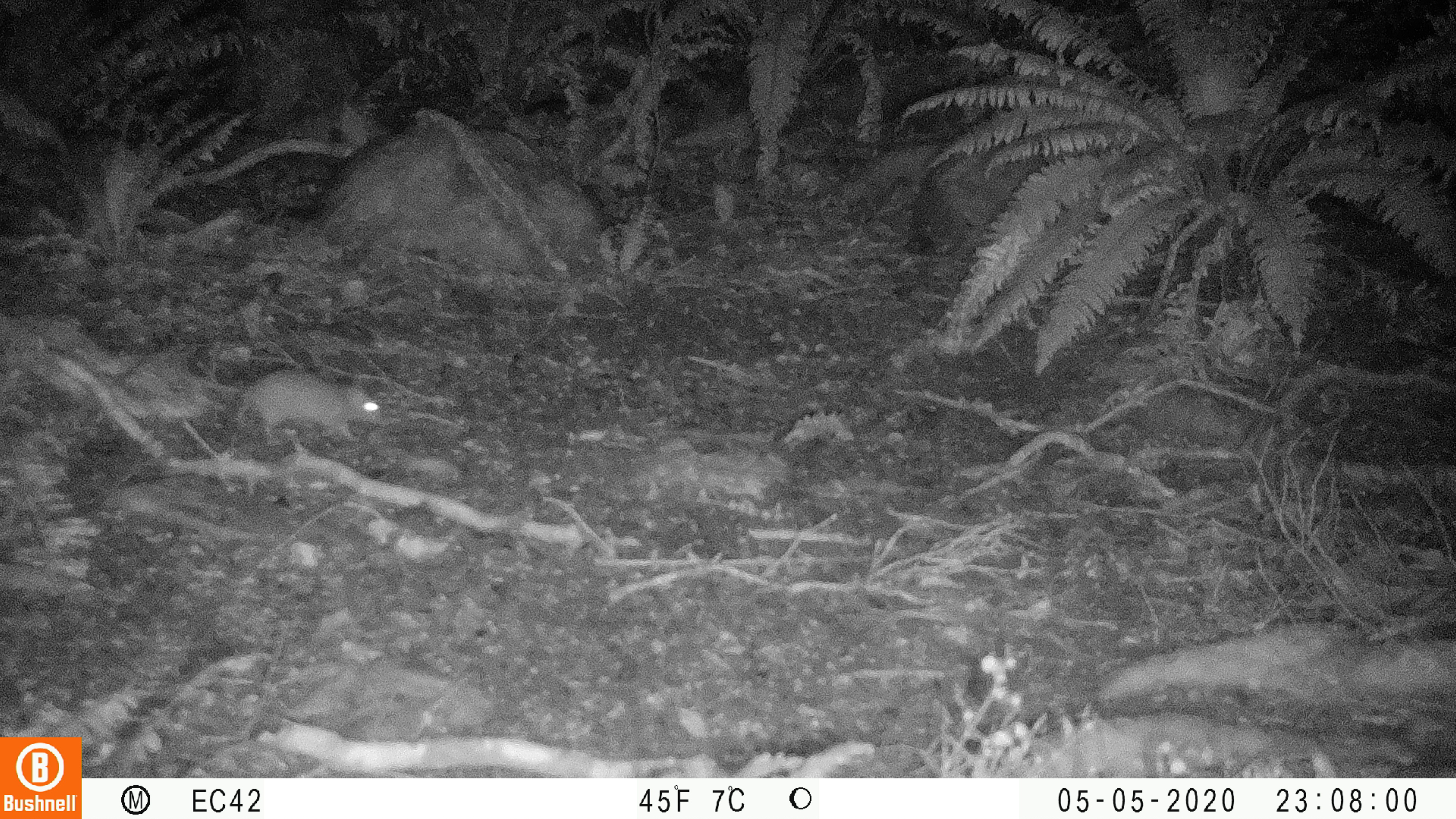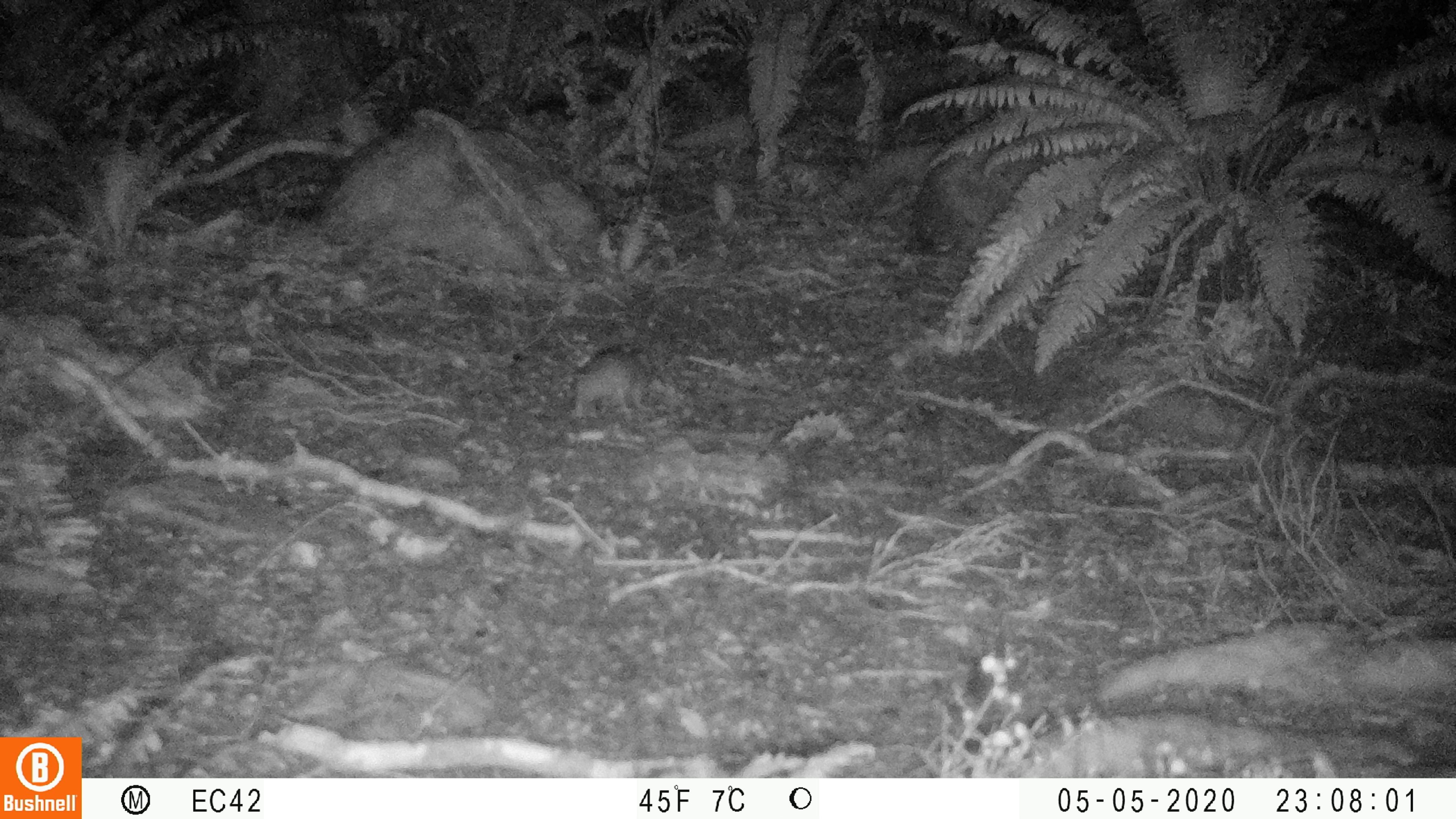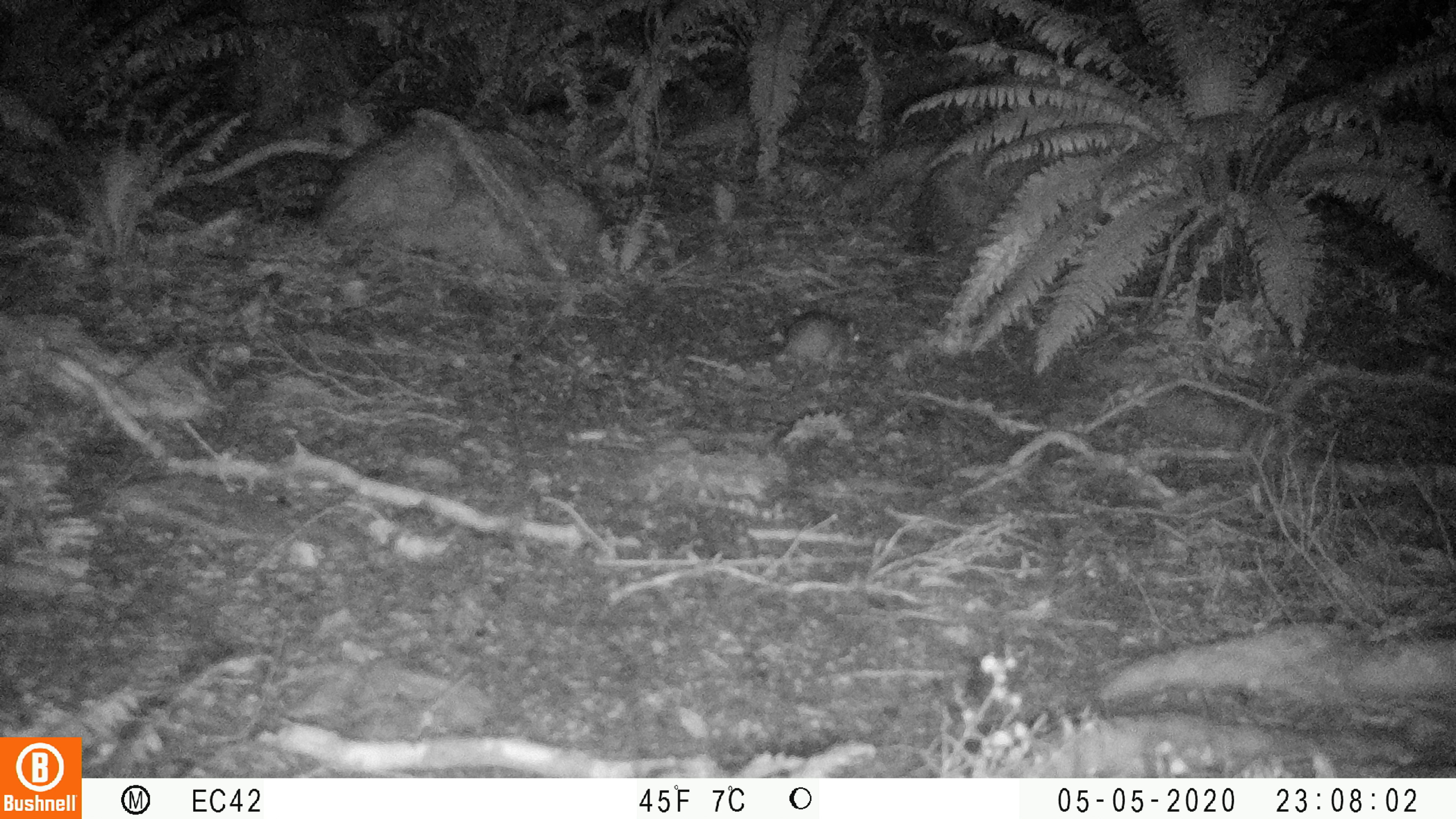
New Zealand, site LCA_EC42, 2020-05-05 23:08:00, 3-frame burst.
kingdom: Animalia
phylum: Chordata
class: Mammalia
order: Rodentia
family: Muridae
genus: Rattus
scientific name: Rattus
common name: rat